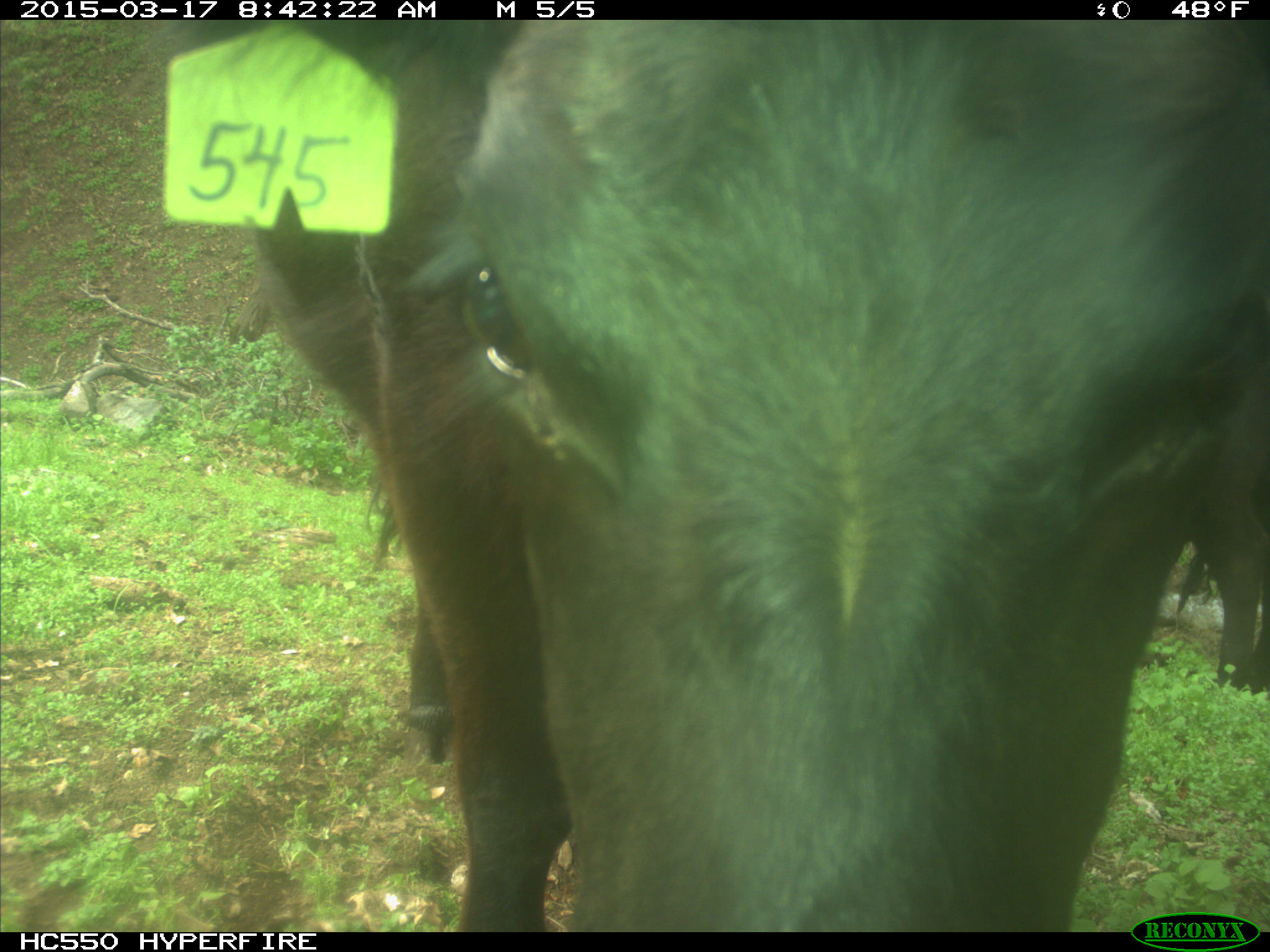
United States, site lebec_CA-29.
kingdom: Animalia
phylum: Chordata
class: Mammalia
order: Artiodactyla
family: Bovidae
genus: Bos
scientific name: Bos taurus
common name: domestic cow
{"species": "Bos taurus (domestic cow)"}